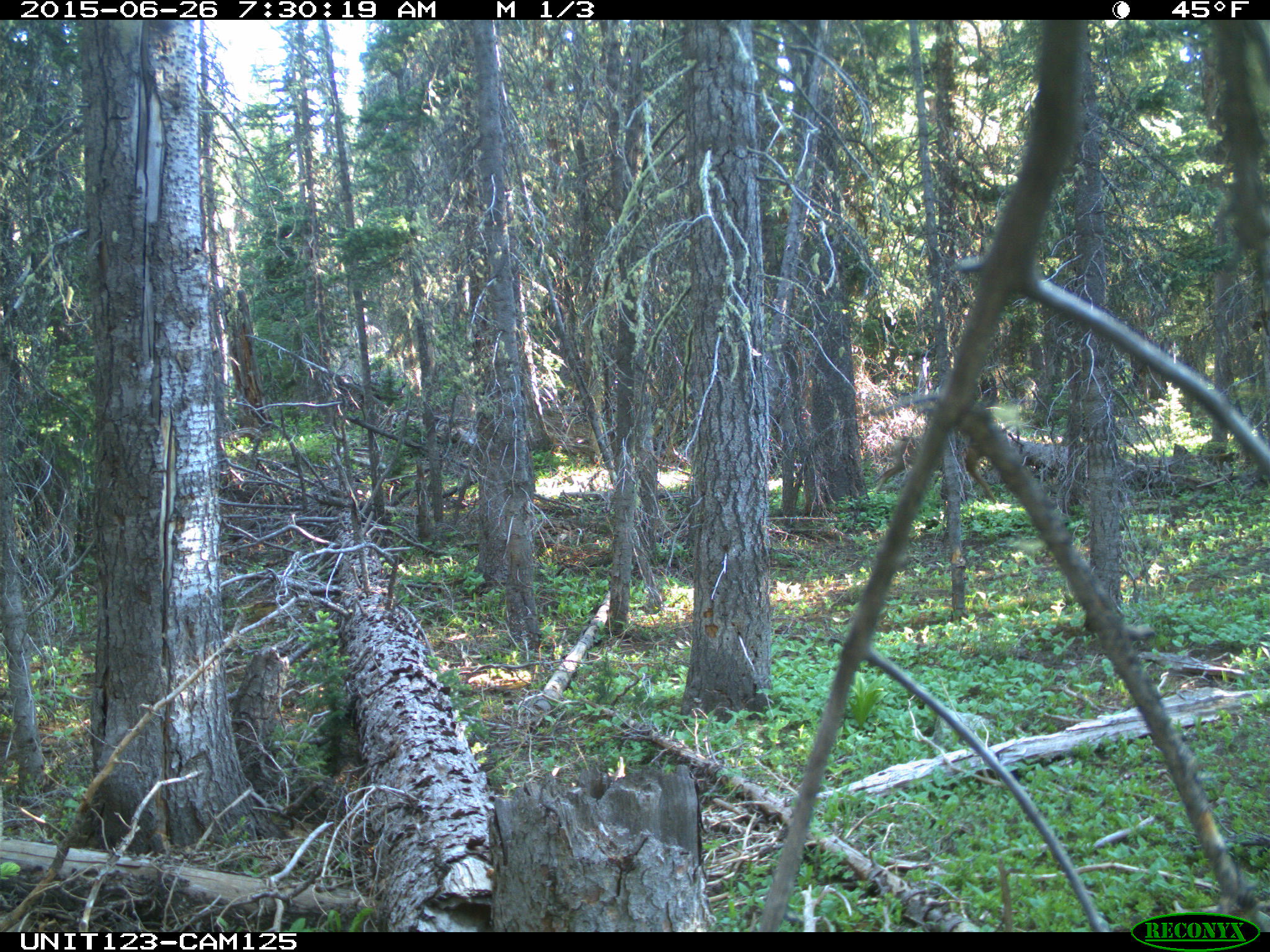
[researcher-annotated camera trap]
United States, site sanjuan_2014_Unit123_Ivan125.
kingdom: Animalia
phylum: Chordata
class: Mammalia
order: Artiodactyla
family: Cervidae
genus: Odocoileus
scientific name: Odocoileus hemionus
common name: mule deer